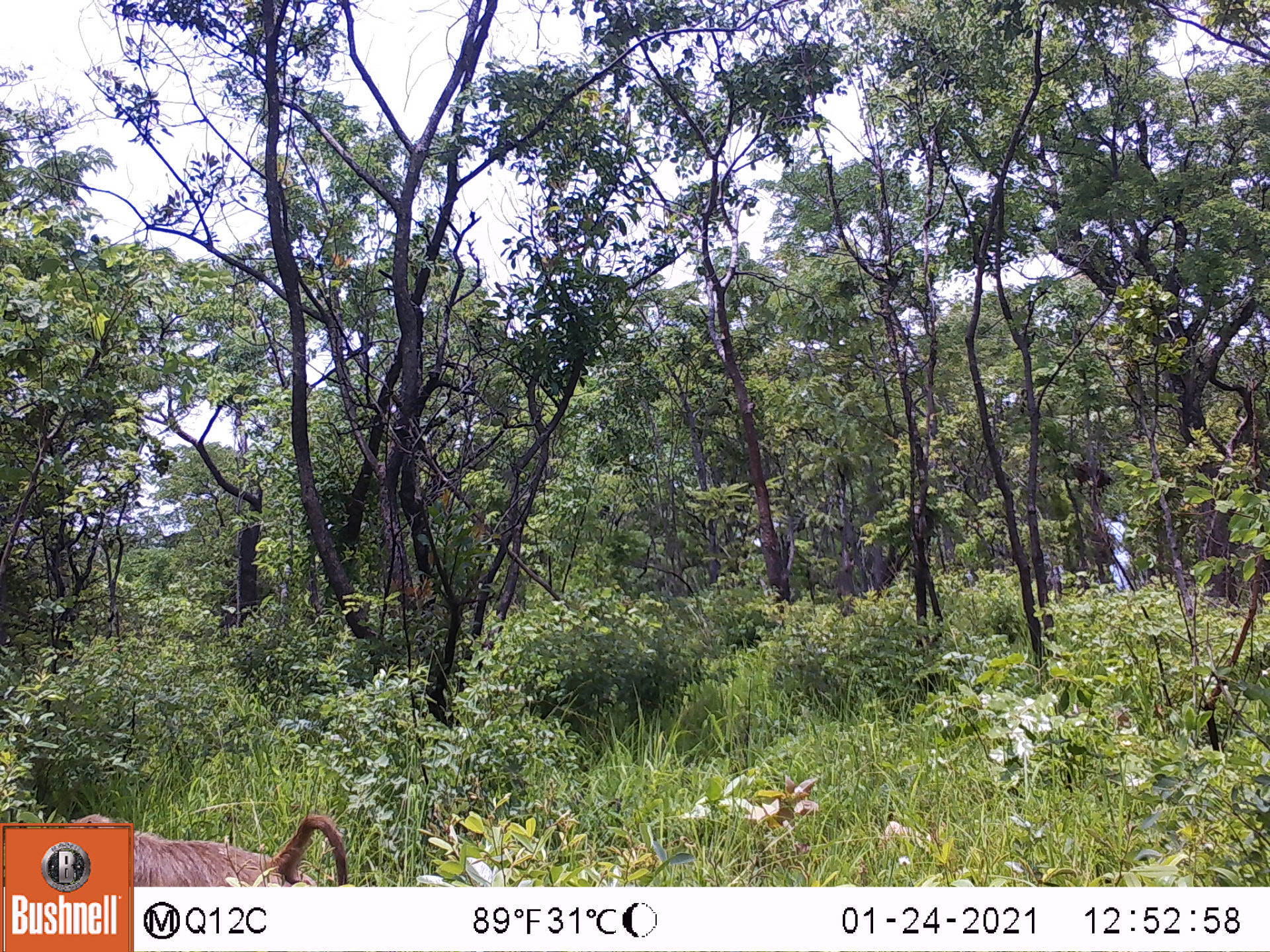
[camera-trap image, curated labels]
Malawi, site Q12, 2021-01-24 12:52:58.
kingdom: Animalia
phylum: Chordata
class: Mammalia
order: Primates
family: Cercopithecidae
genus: Papio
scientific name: Papio cynocephalus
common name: yellow baboon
Yellow baboon (Papio cynocephalus), count 1.